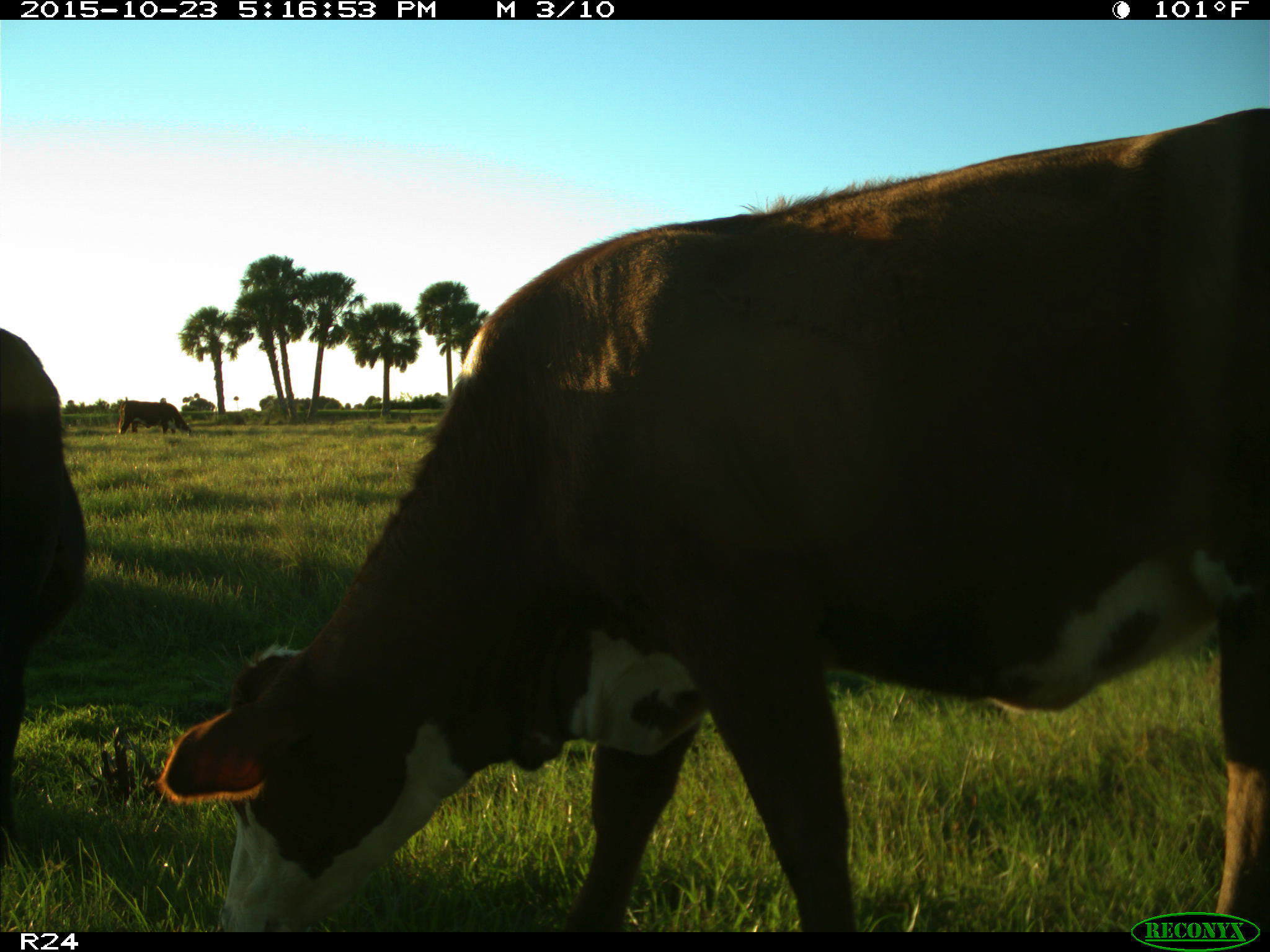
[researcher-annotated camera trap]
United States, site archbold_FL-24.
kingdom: Animalia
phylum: Chordata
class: Mammalia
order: Artiodactyla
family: Bovidae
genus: Bos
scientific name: Bos taurus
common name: domestic cow